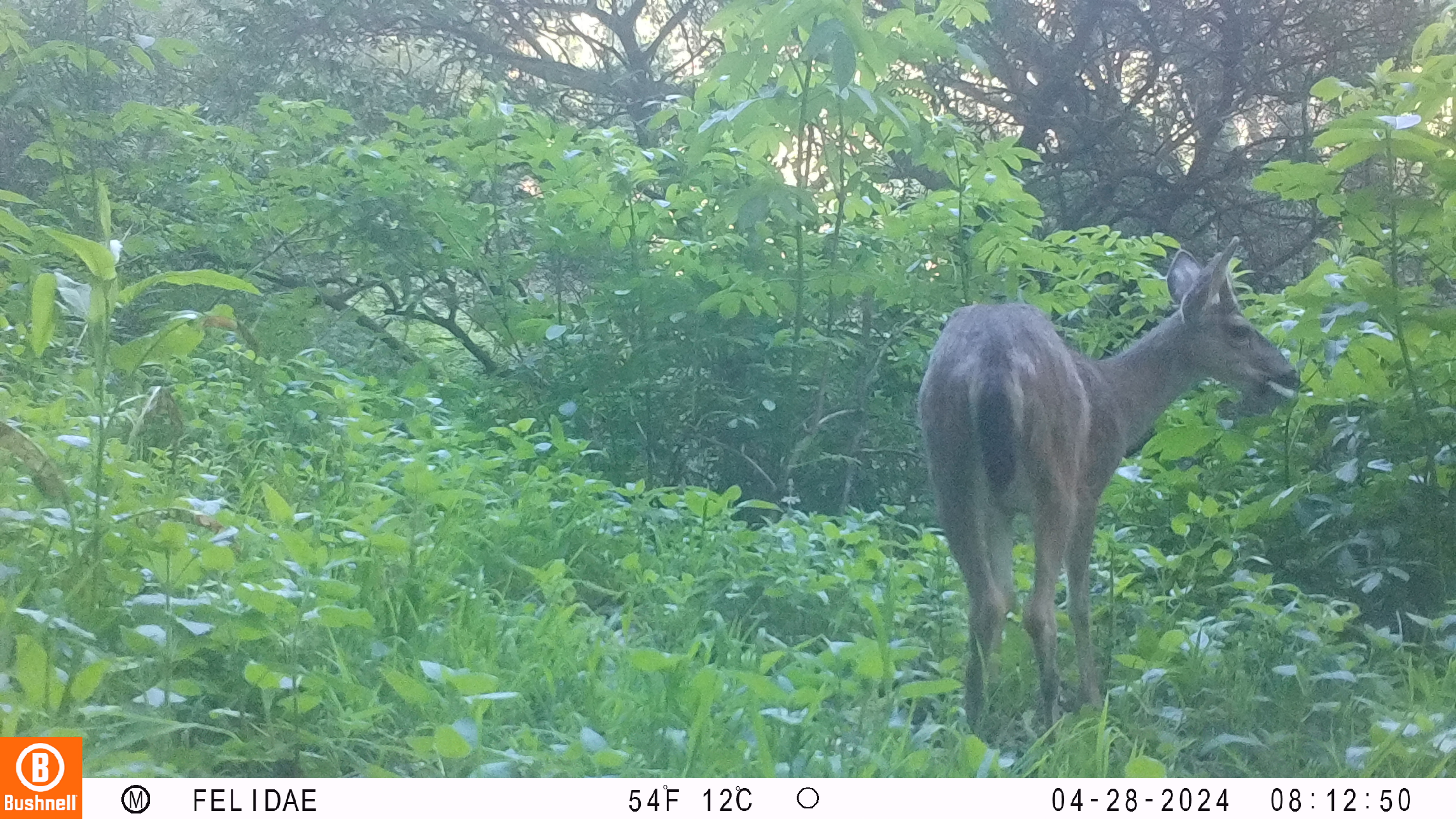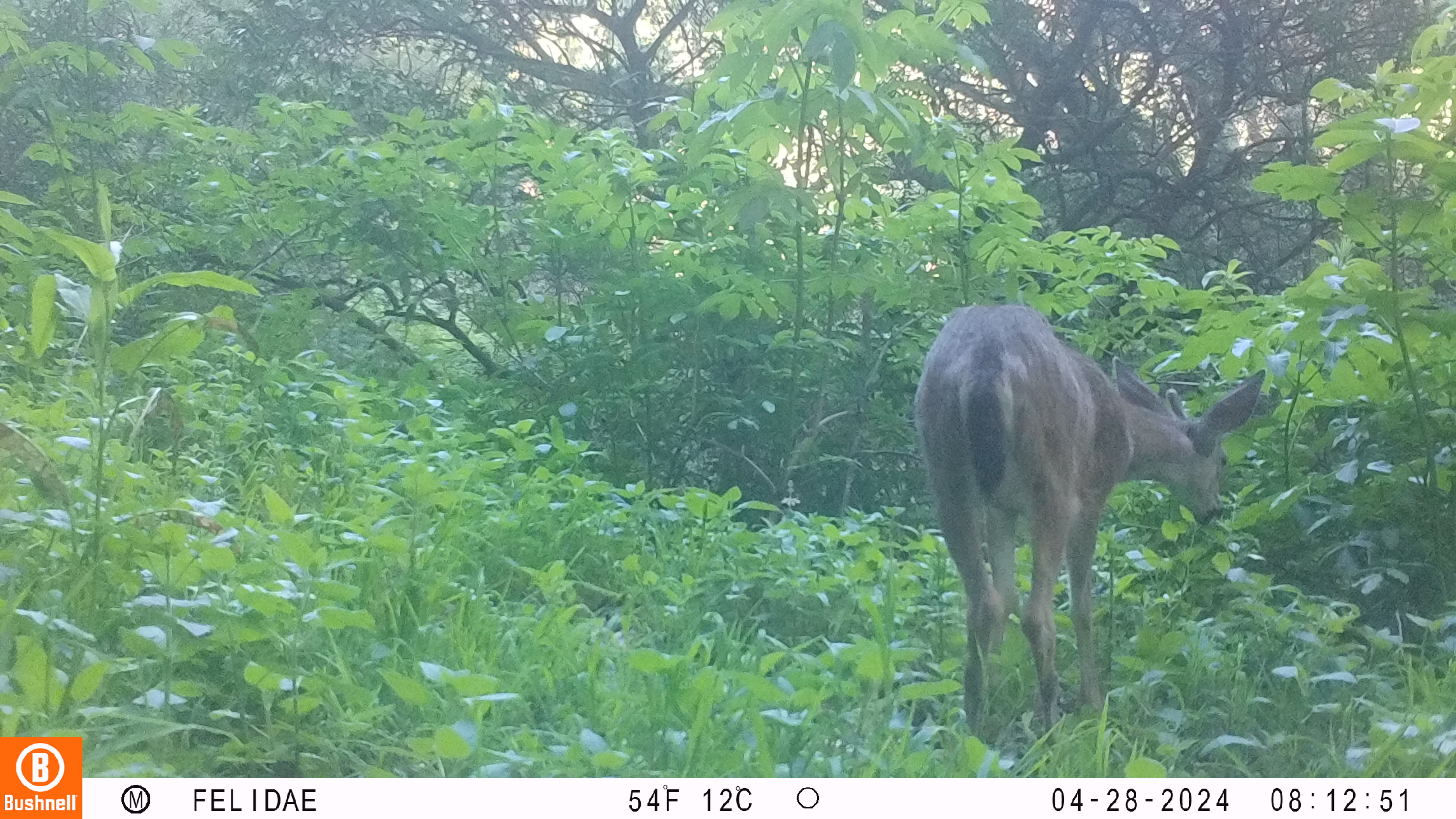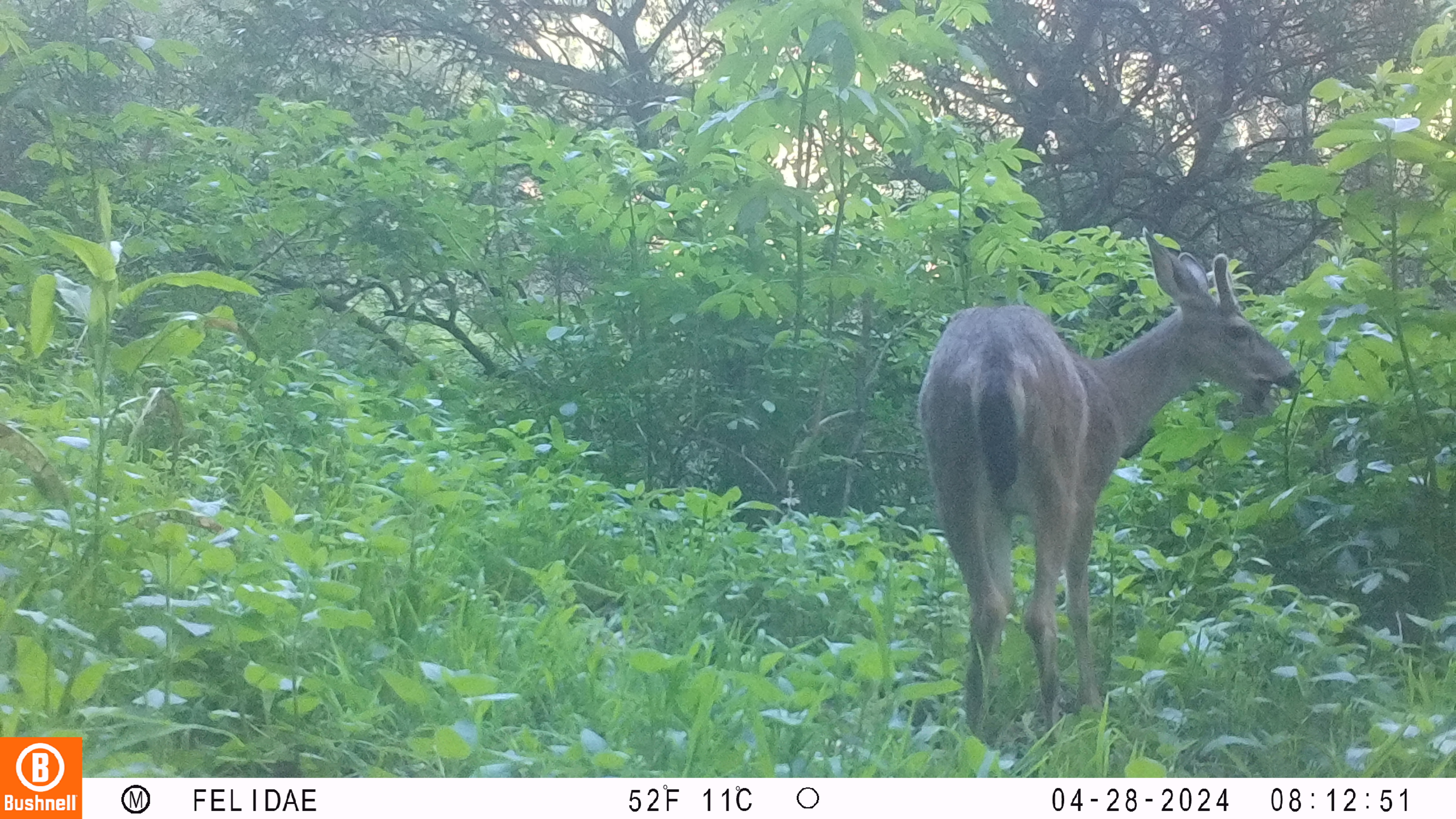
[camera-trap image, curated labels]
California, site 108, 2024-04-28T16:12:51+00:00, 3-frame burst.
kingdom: Animalia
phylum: Chordata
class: Mammalia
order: Artiodactyla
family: Cervidae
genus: Odocoileus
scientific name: Odocoileus hemionus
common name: mule deer